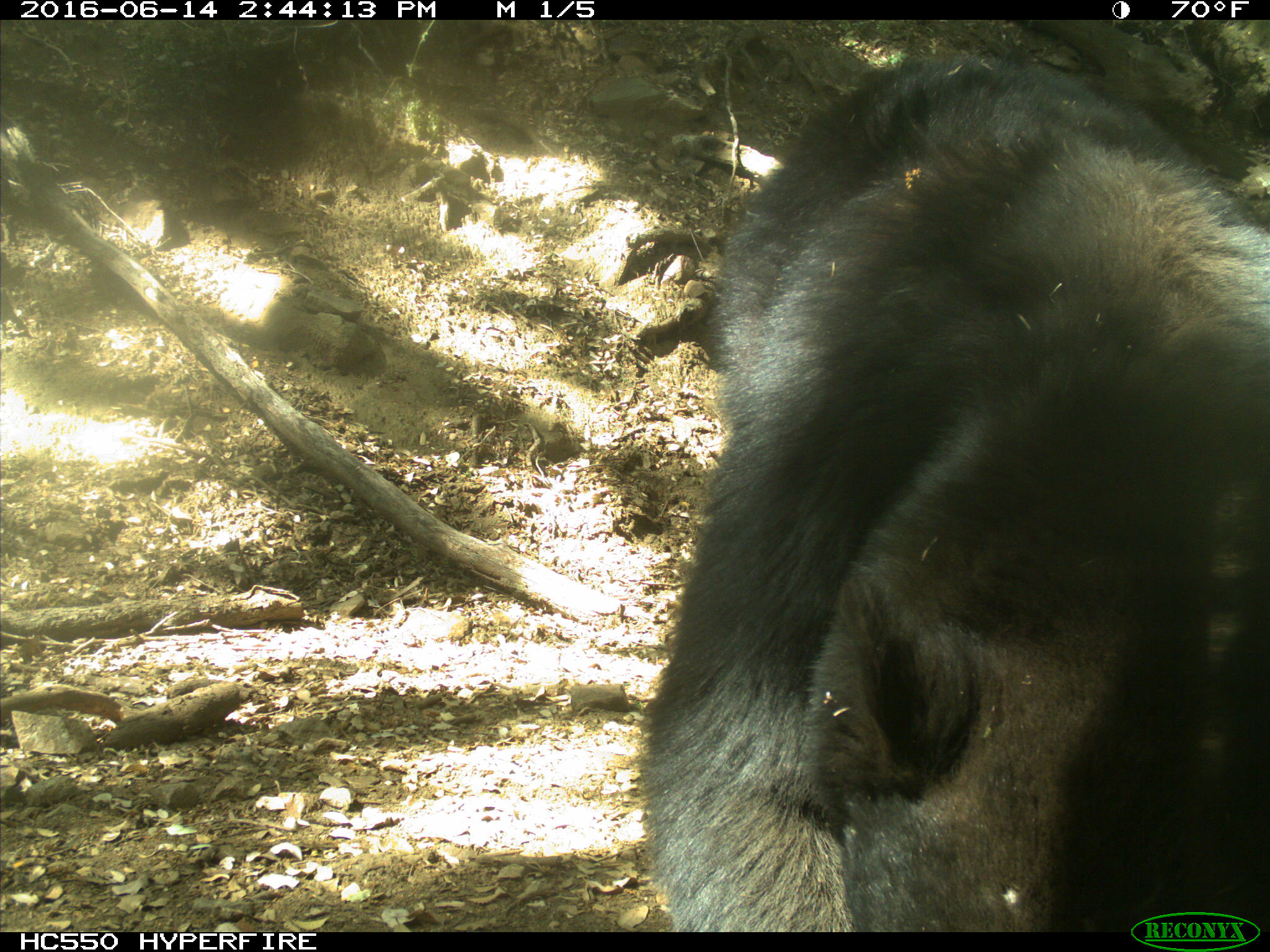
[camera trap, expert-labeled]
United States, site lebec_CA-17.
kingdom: Animalia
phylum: Chordata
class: Mammalia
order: Carnivora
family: Ursidae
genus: Ursus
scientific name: Ursus americanus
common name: american black bear